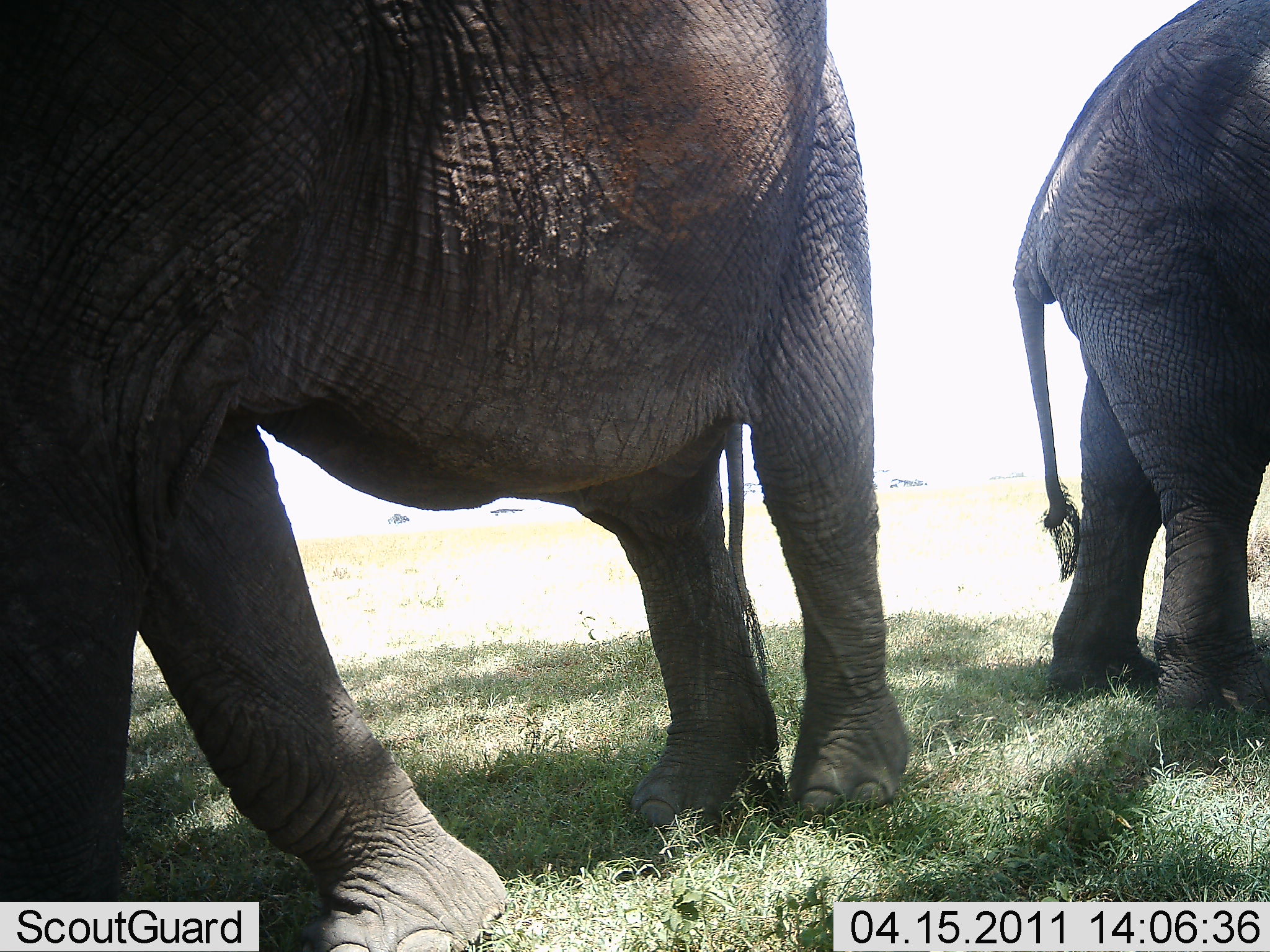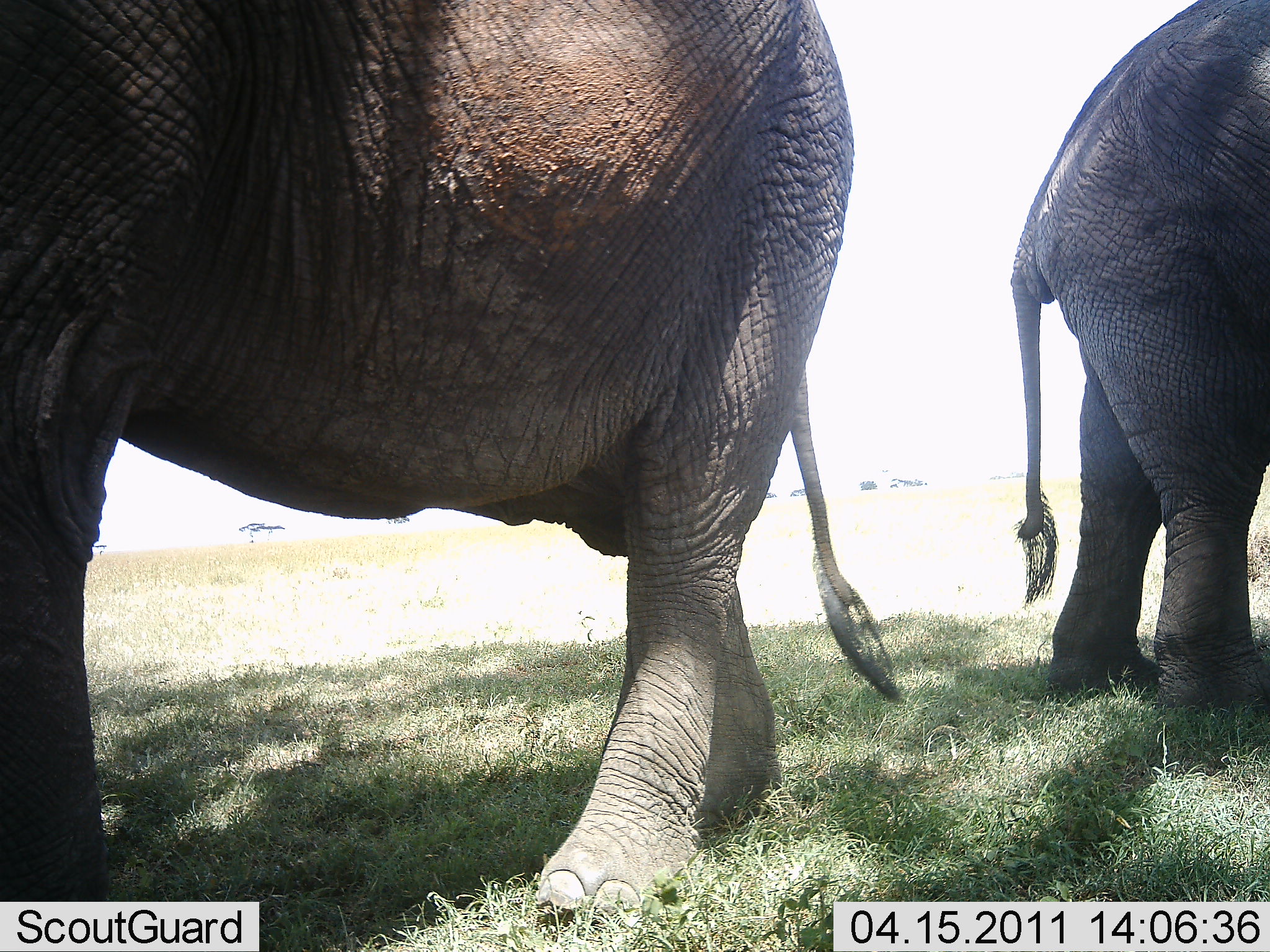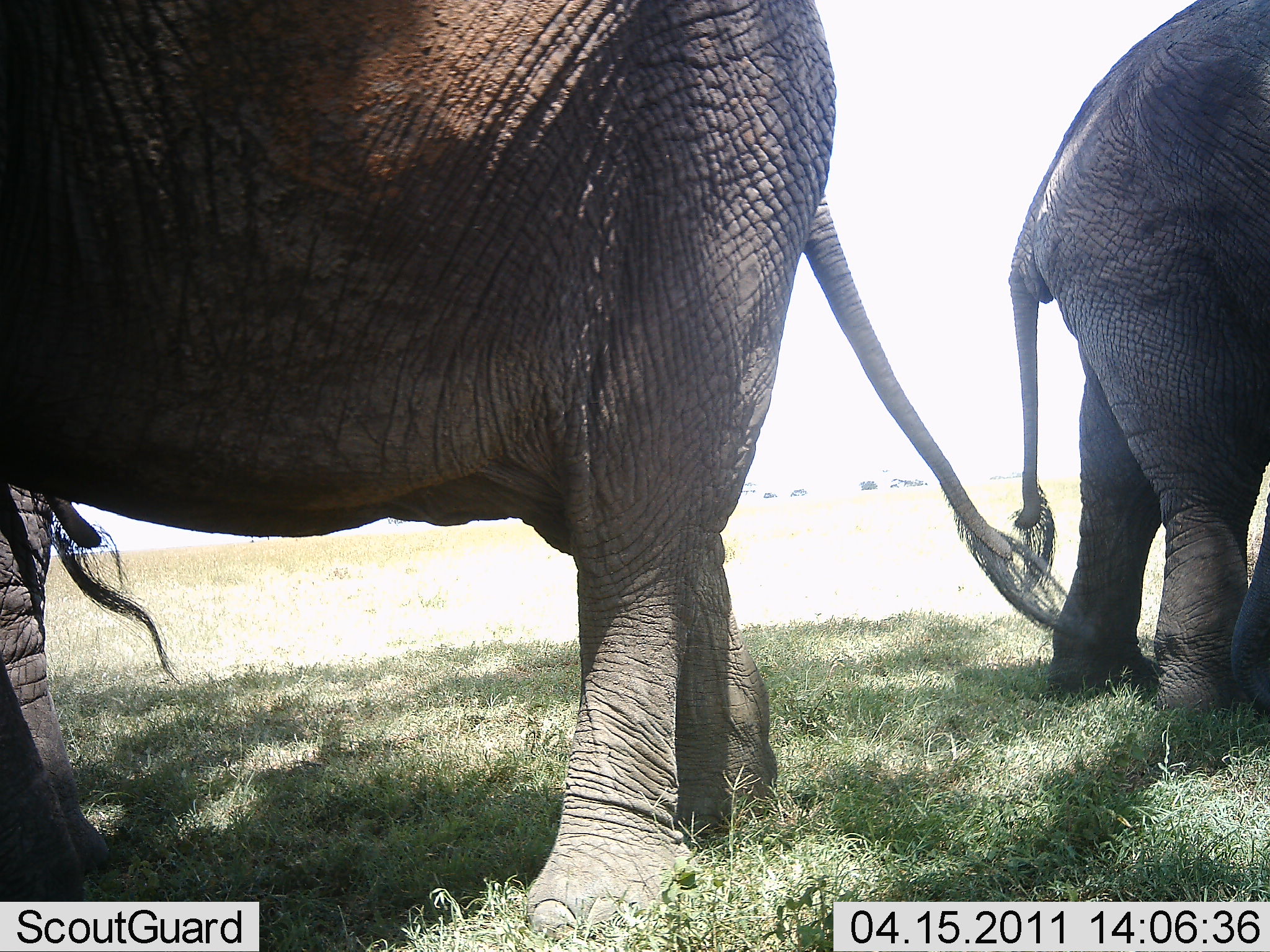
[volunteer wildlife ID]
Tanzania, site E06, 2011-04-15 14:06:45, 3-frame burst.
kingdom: Animalia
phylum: Chordata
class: Mammalia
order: Proboscidea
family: Elephantidae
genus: Loxodonta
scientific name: Loxodonta africana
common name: african bush elephant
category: elephant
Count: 2.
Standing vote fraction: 82%.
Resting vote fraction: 0%.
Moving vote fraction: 45%.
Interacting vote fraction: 0%.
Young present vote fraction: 0%.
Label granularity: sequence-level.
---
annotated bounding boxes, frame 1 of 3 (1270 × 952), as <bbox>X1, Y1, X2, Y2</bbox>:
animal: <bbox>0, 1, 911, 949</bbox>; <bbox>1010, 0, 1270, 713</bbox>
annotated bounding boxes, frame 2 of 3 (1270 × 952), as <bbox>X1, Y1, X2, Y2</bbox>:
animal: <bbox>0, 1, 909, 931</bbox>; <bbox>1007, 0, 1270, 716</bbox>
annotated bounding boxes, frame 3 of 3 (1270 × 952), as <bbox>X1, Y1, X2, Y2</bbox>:
animal: <bbox>0, 1, 1104, 940</bbox>; <bbox>1003, 0, 1270, 725</bbox>